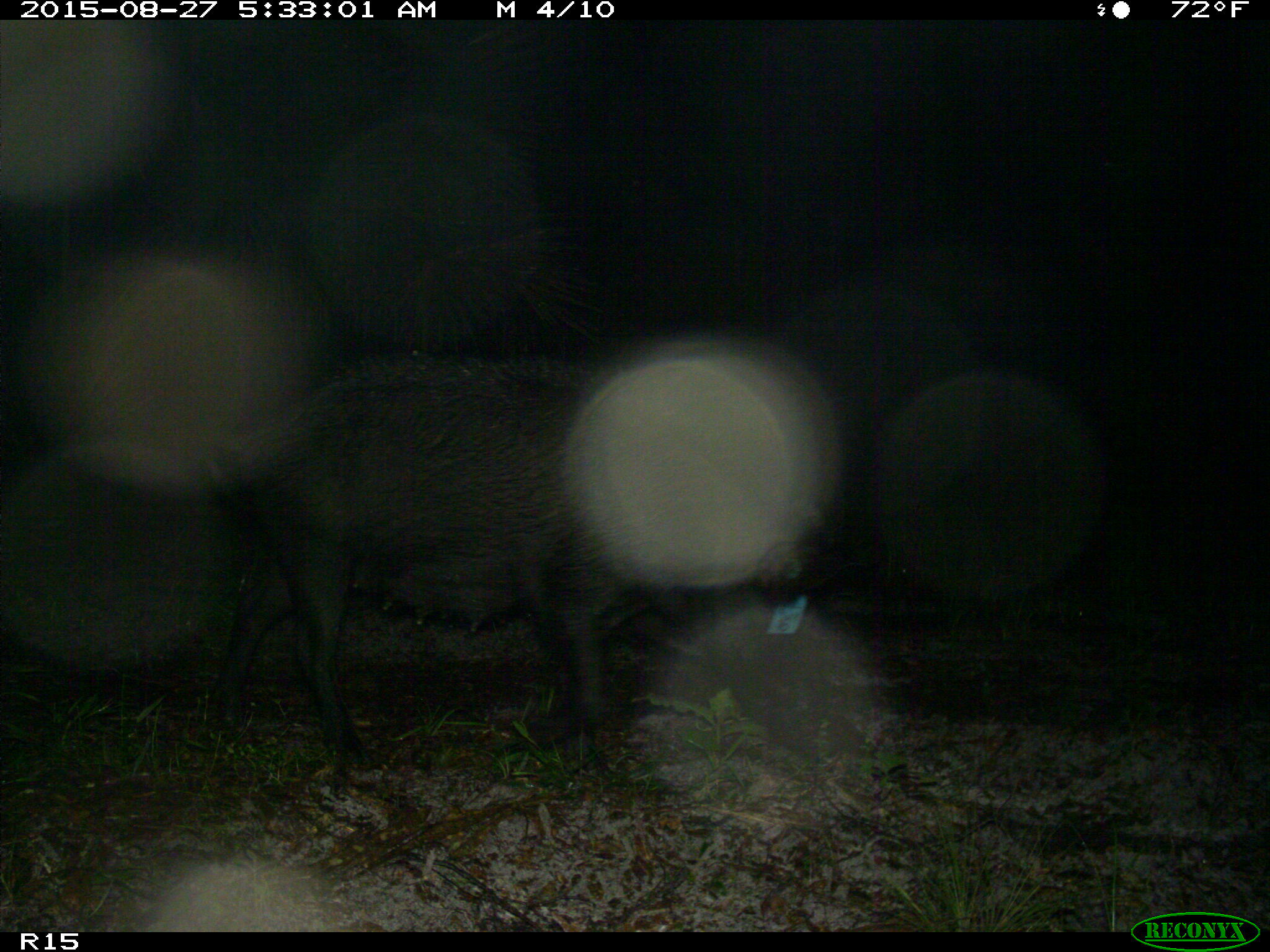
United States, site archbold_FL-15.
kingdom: Animalia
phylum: Chordata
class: Mammalia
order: Artiodactyla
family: Suidae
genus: Sus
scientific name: Sus scrofa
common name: wild boar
Sus scrofa (wild boar).